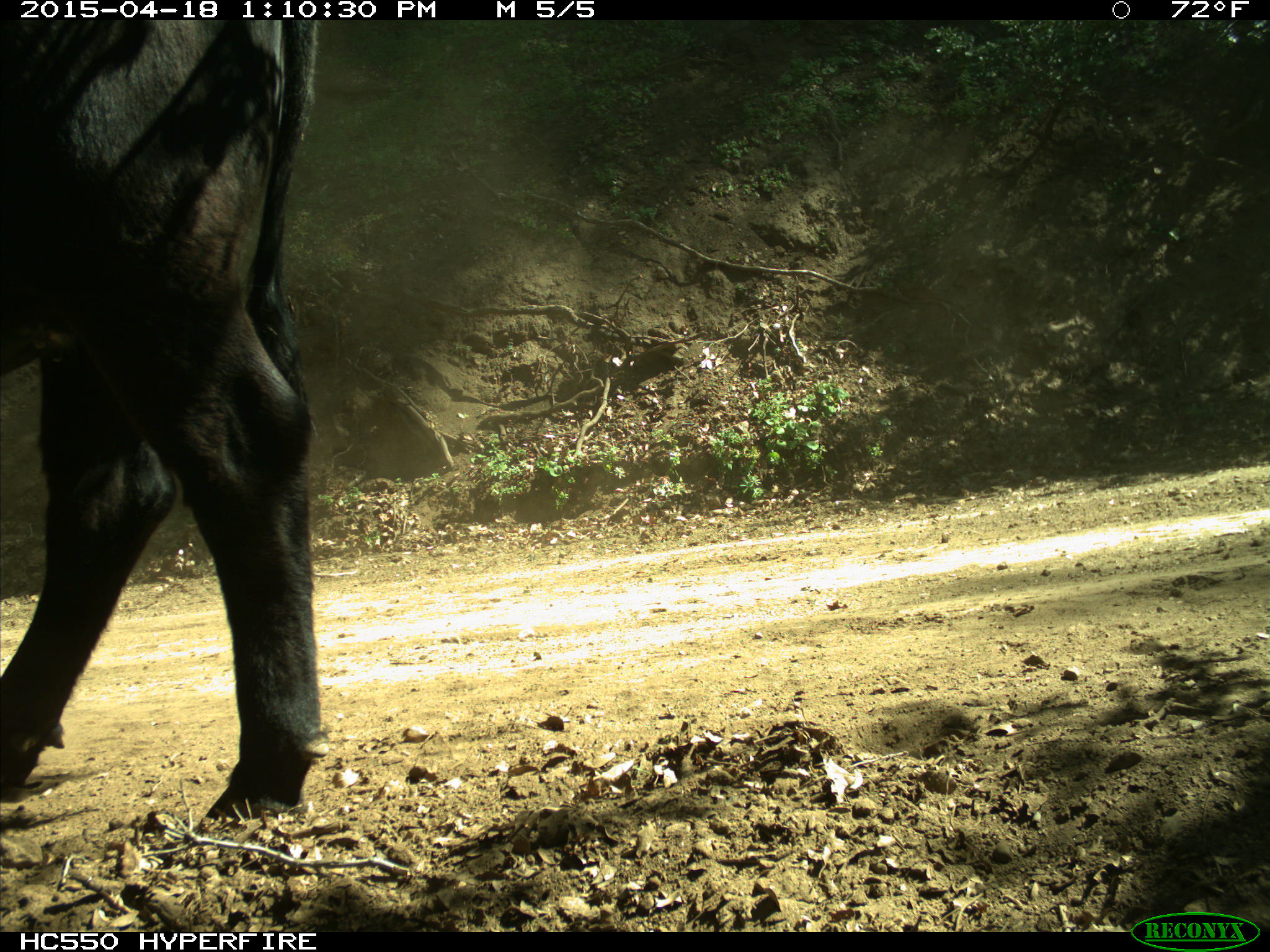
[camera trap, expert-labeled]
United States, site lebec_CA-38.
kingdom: Animalia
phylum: Chordata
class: Mammalia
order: Artiodactyla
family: Bovidae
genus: Bos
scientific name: Bos taurus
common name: domestic cow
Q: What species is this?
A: Bos taurus (domestic cow).